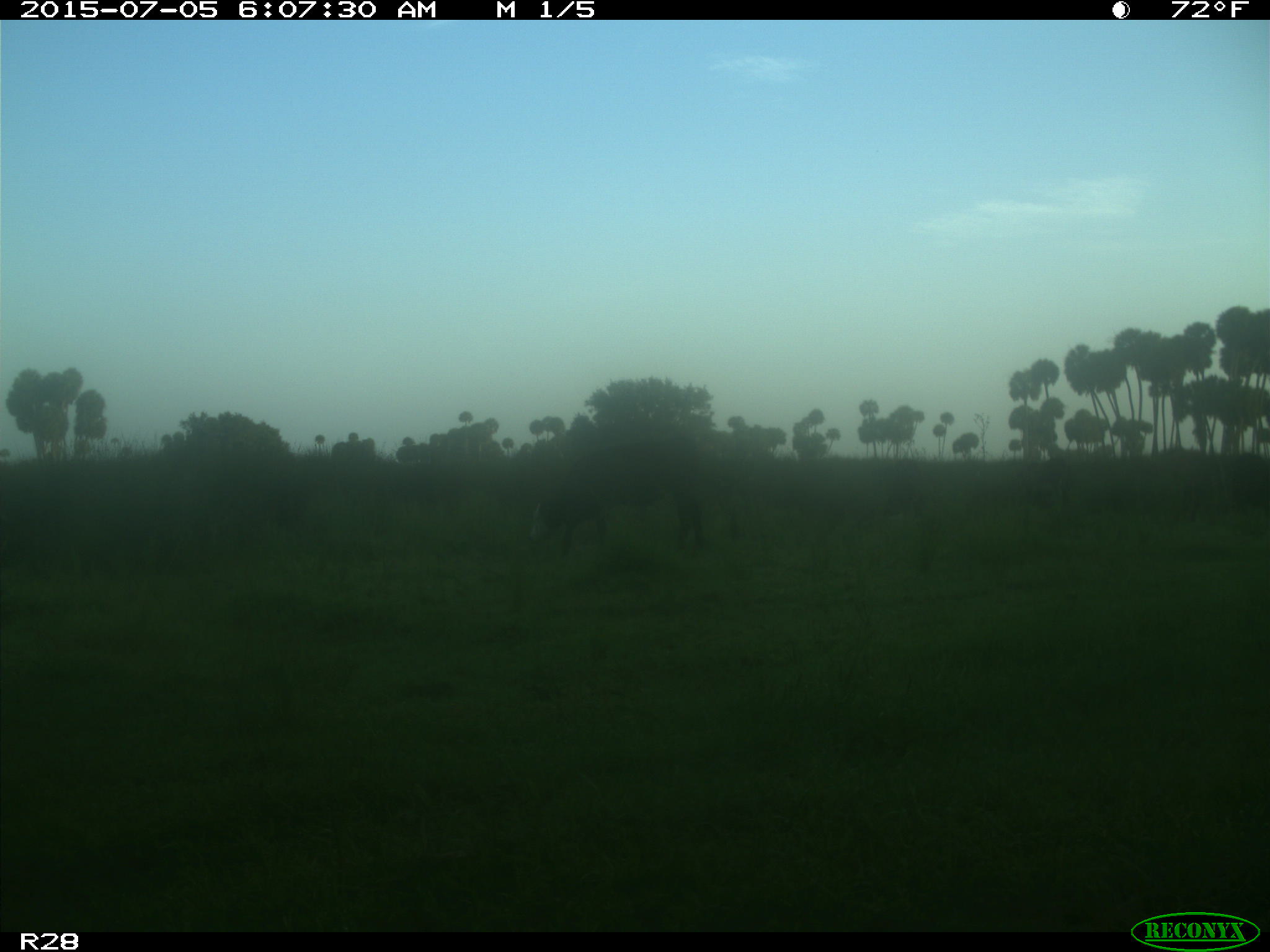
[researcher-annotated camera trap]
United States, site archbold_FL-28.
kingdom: Animalia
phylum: Chordata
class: Mammalia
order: Artiodactyla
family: Bovidae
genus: Bos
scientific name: Bos taurus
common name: domestic cow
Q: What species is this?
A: Bos taurus (domestic cow).